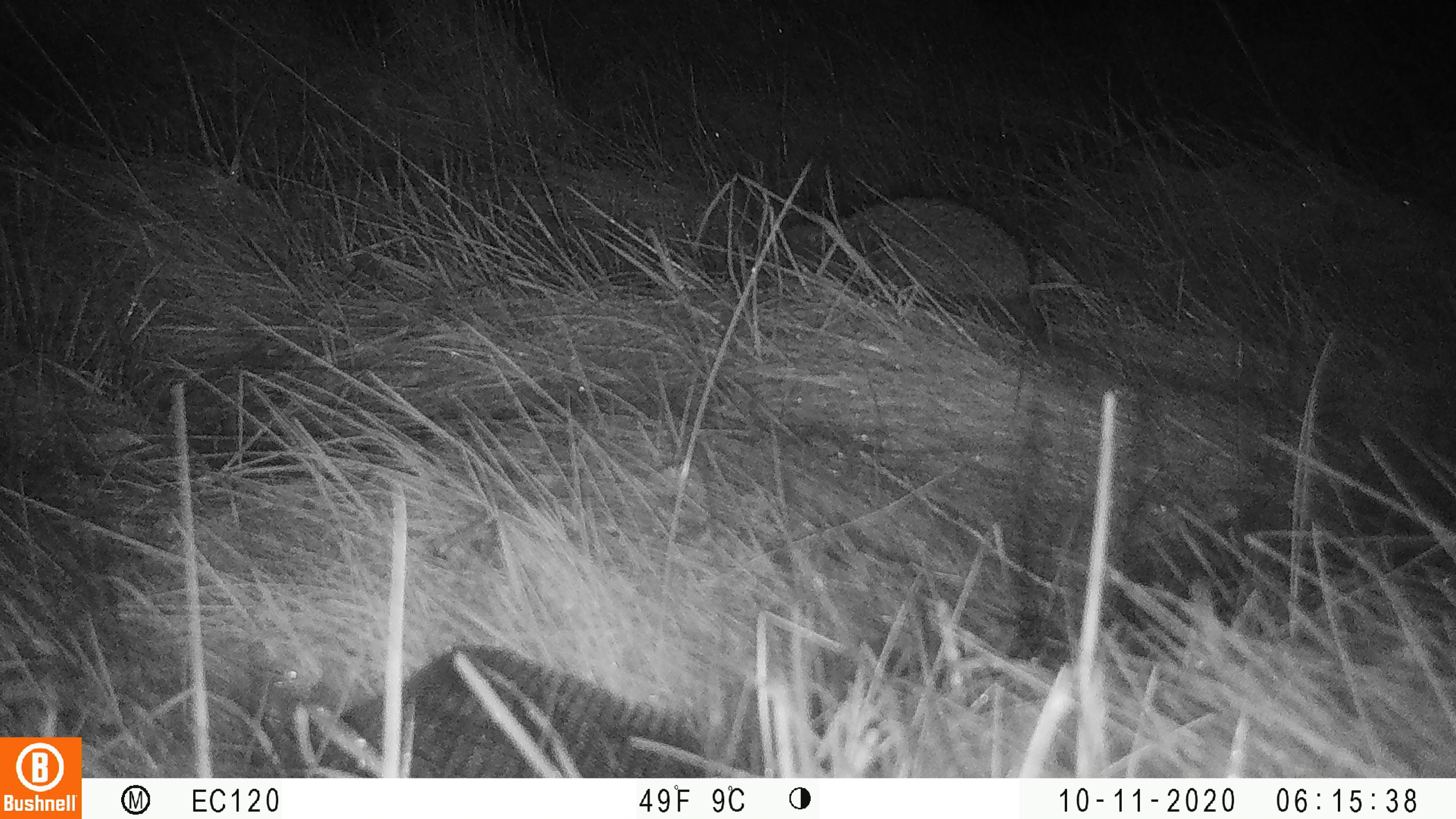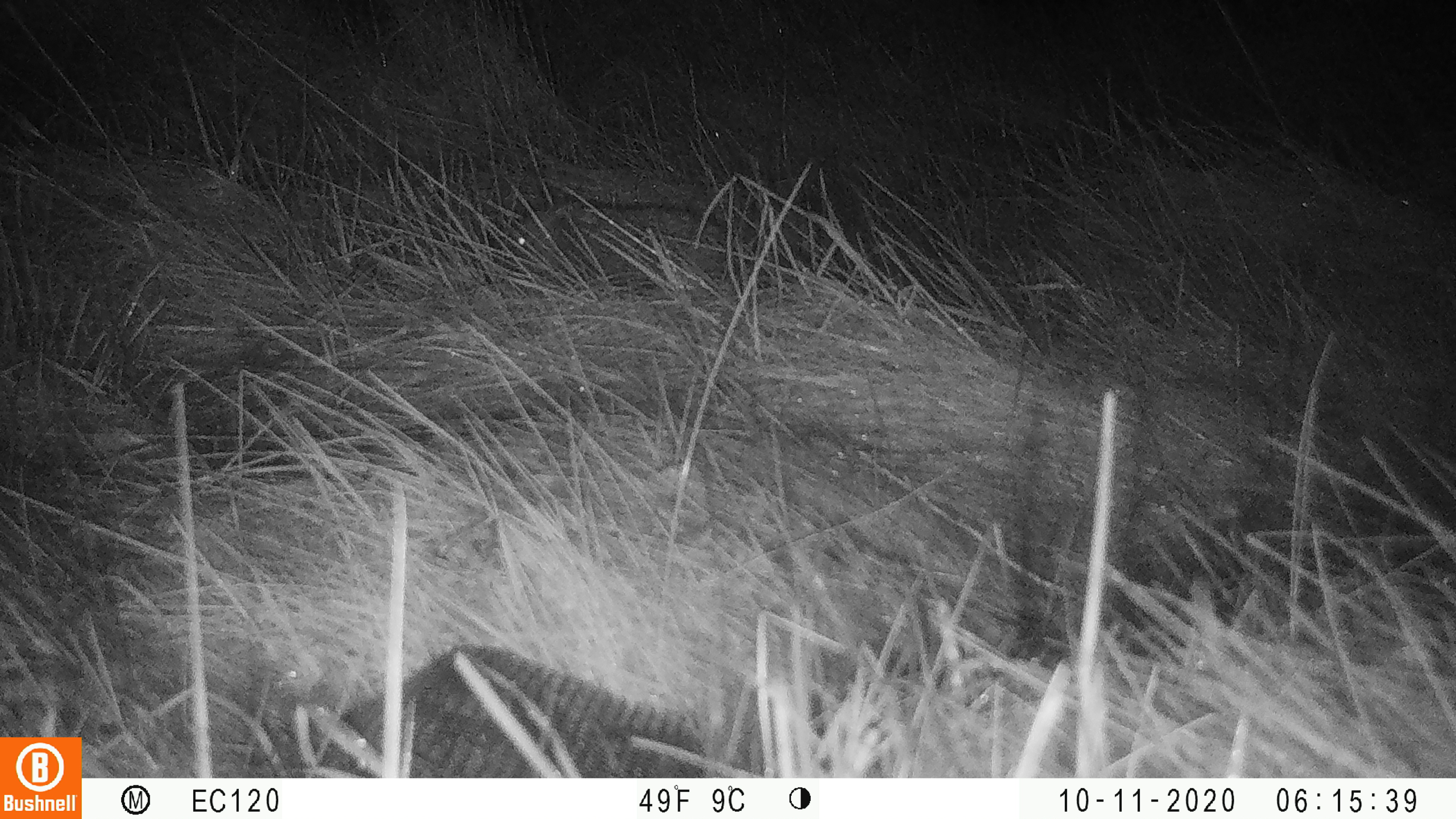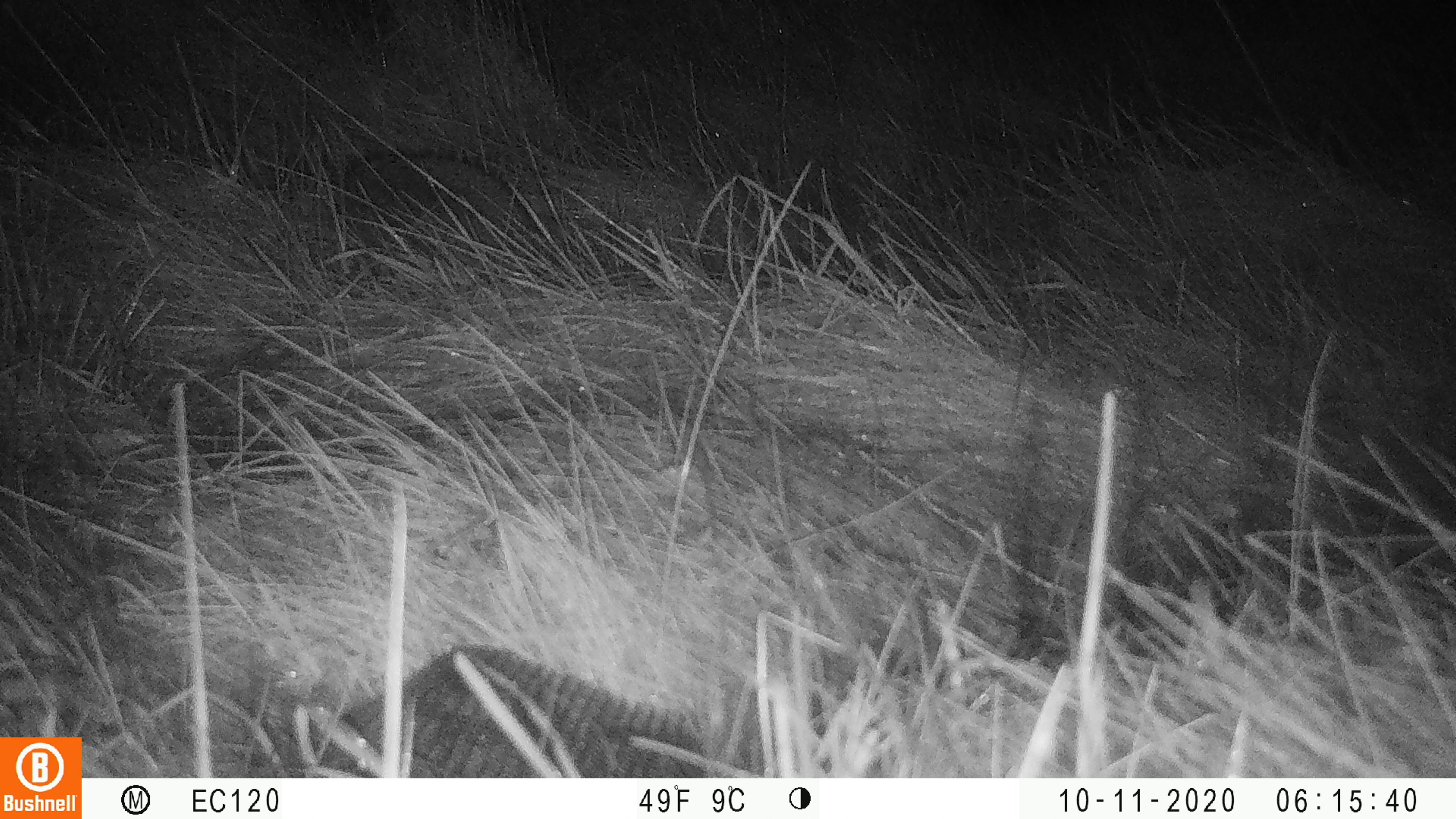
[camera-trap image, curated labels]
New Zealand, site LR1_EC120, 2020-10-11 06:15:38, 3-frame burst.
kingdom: Animalia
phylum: Chordata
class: Mammalia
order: Eulipotyphla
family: Erinaceidae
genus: Erinaceus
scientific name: Erinaceus europaeus europaeus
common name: european hedgehog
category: hedgehog